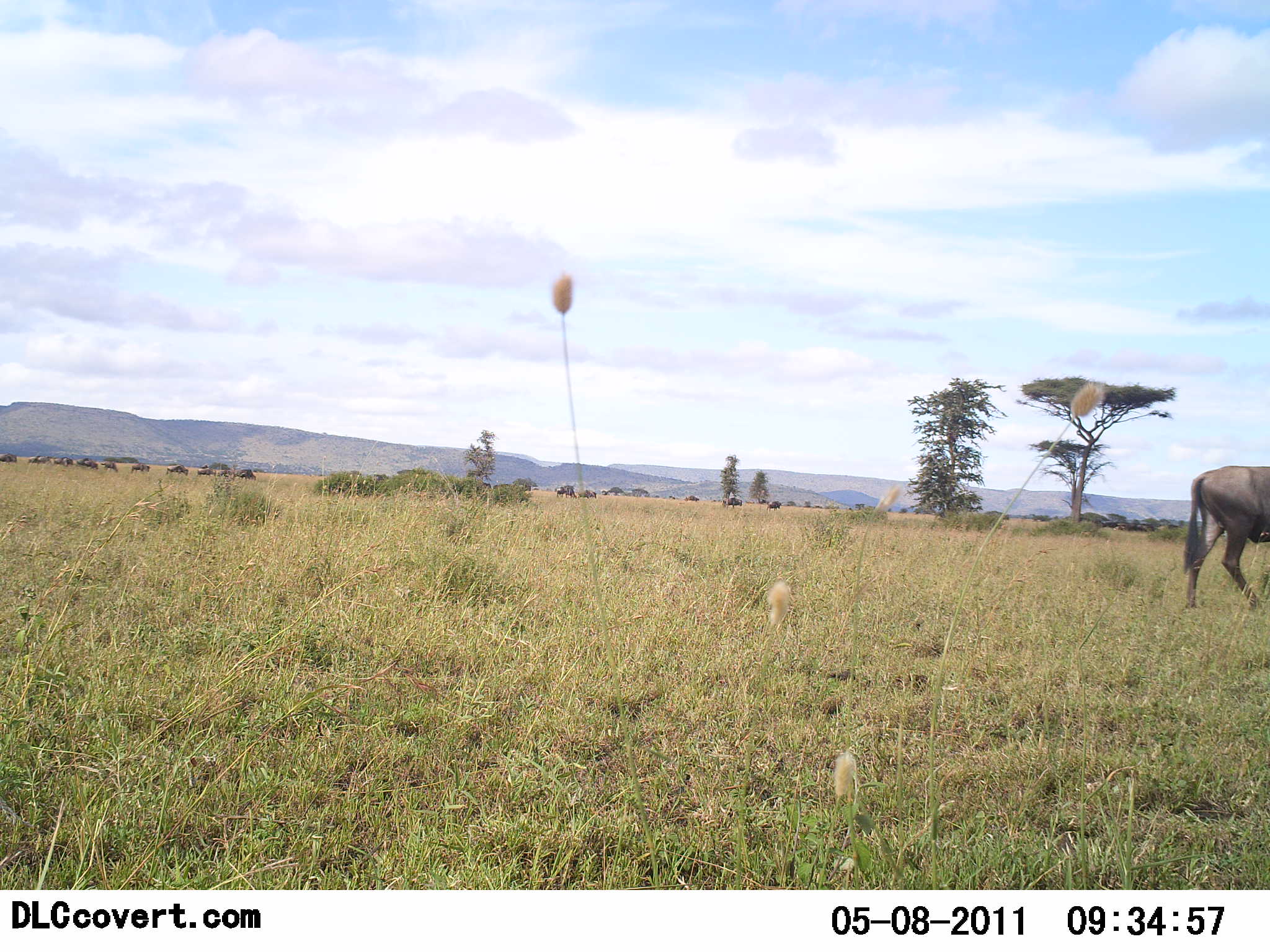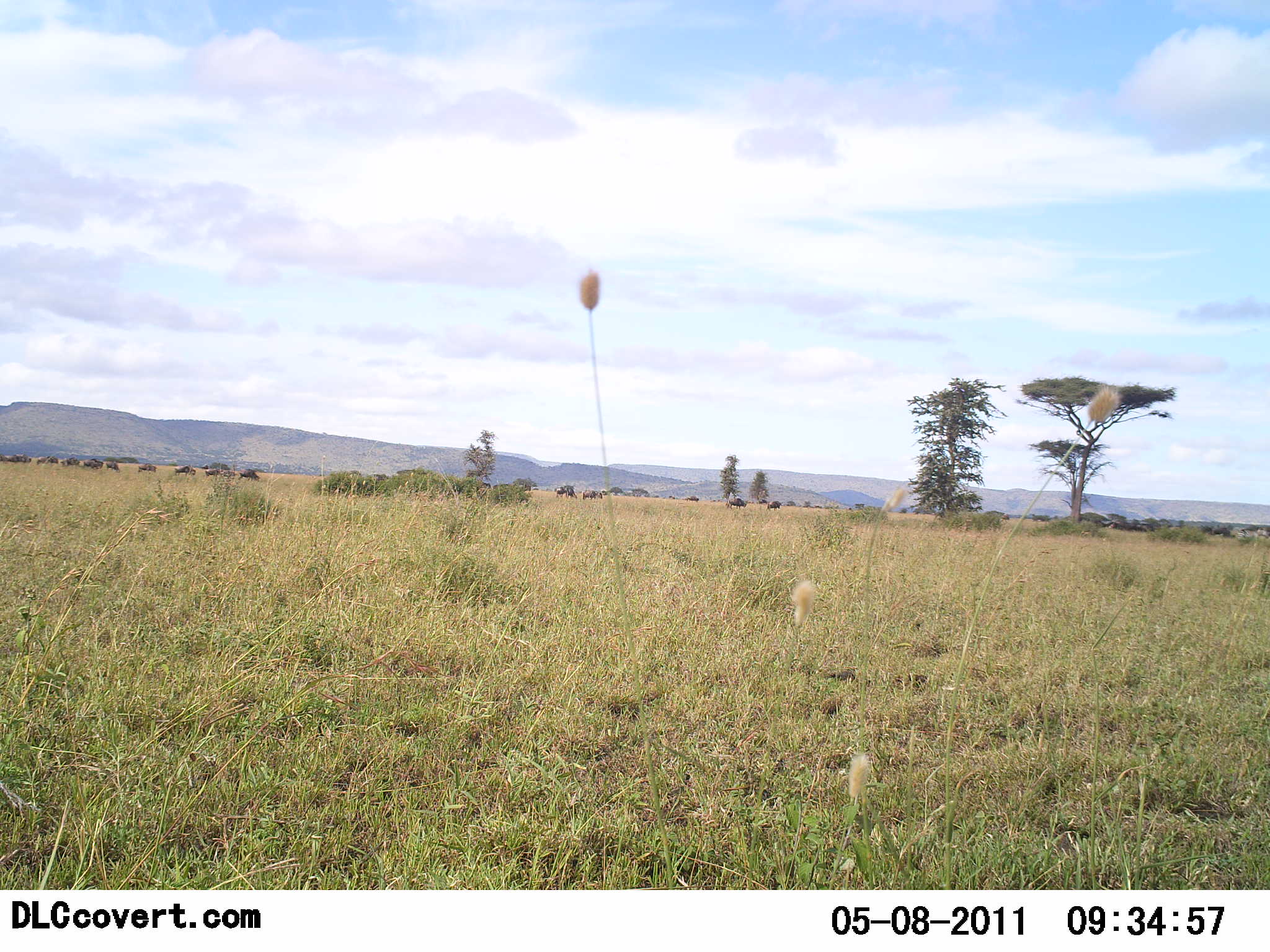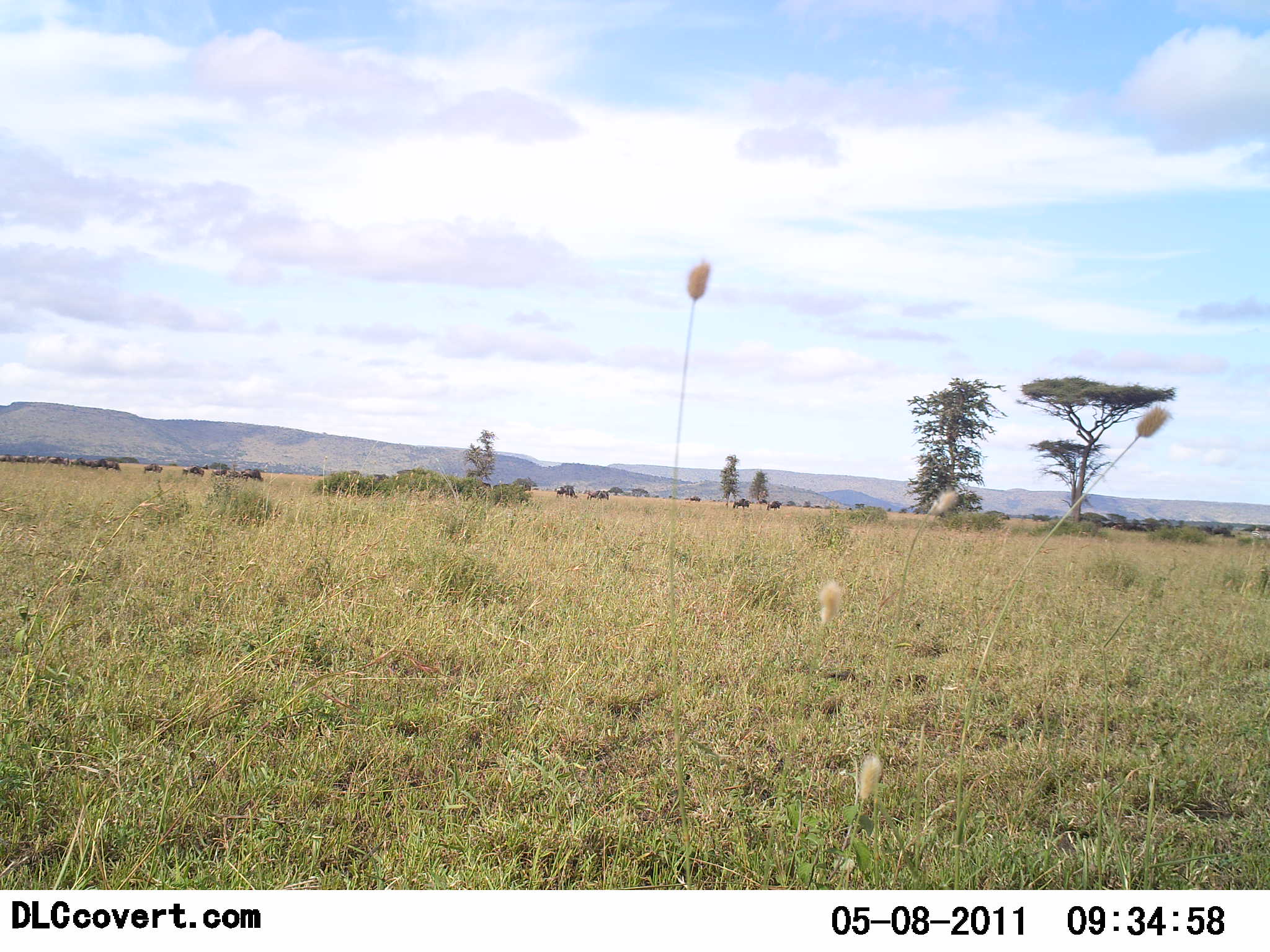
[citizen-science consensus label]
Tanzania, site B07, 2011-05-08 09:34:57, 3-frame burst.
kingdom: Animalia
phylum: Chordata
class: Mammalia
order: Artiodactyla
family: Bovidae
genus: Connochaetes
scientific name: Connochaetes taurinus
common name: blue wildebeest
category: wildebeest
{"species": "wildebeest (blue wildebeest) (Connochaetes taurinus)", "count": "11-50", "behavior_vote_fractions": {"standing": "0%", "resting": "0%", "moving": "100%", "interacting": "0%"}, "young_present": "0%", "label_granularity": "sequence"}